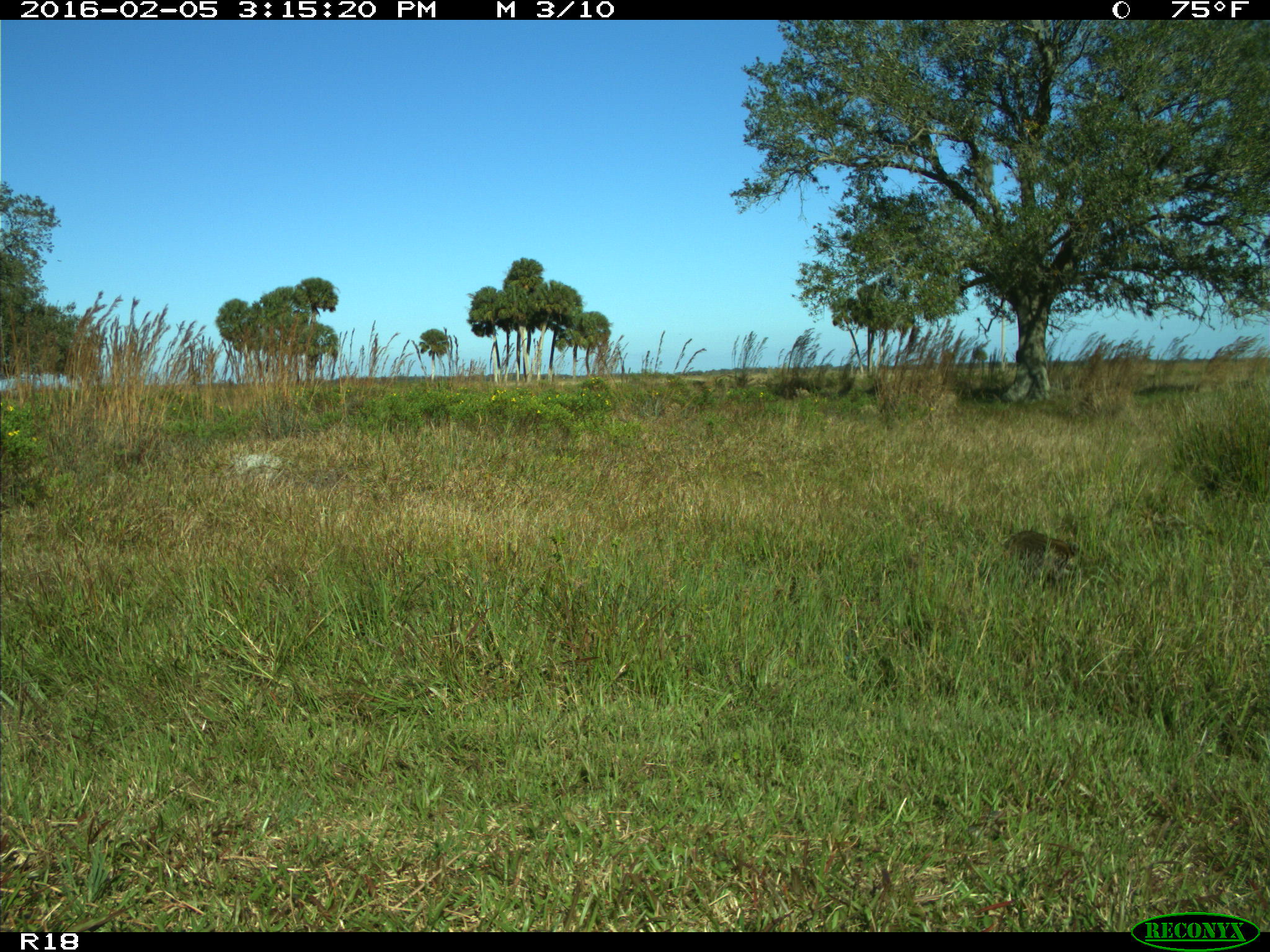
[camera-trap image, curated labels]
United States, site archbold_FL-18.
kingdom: Animalia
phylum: Chordata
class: Mammalia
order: Carnivora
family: Procyonidae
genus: Procyon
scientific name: Procyon lotor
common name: common raccoon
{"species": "Procyon lotor (common raccoon)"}